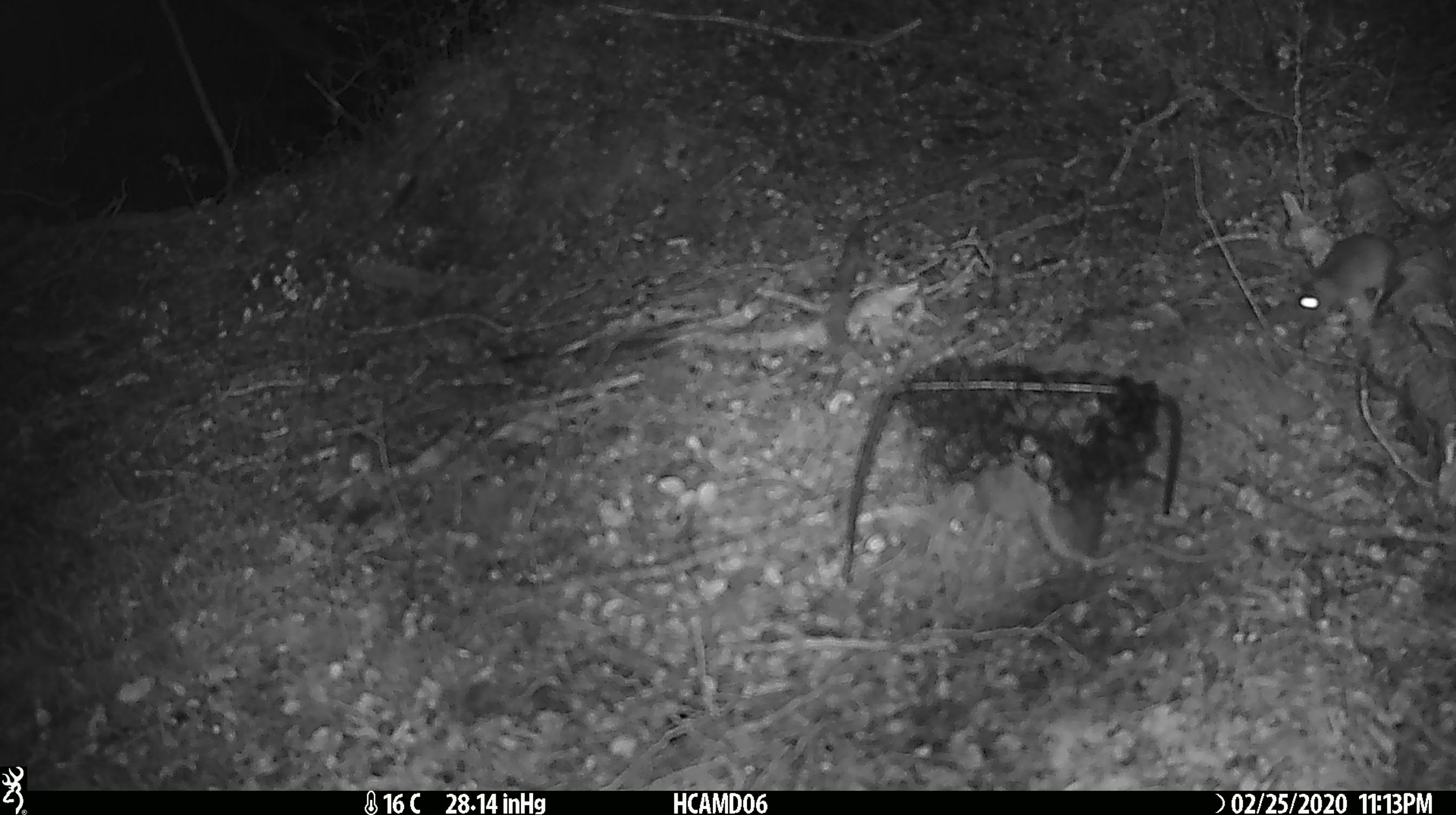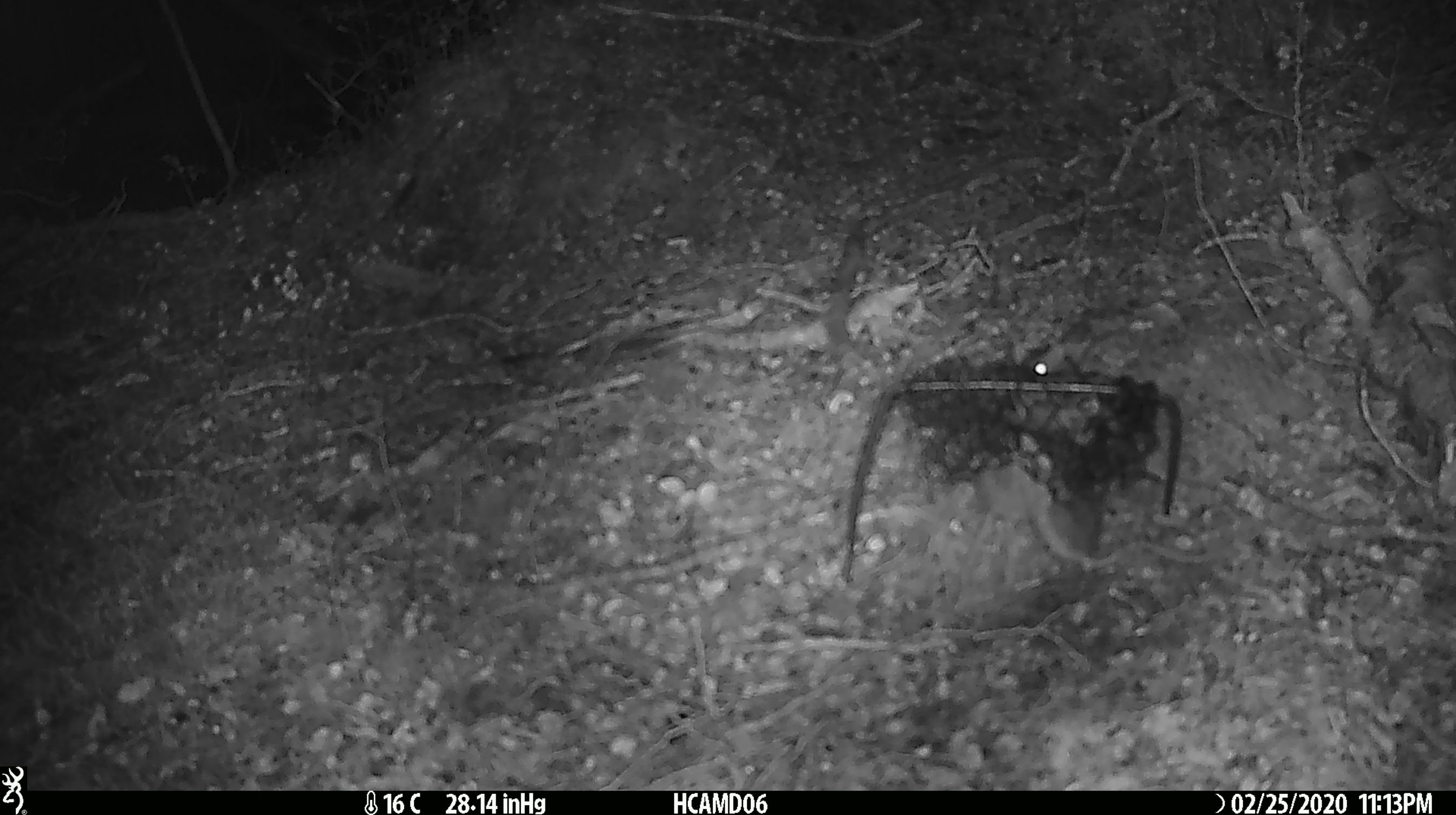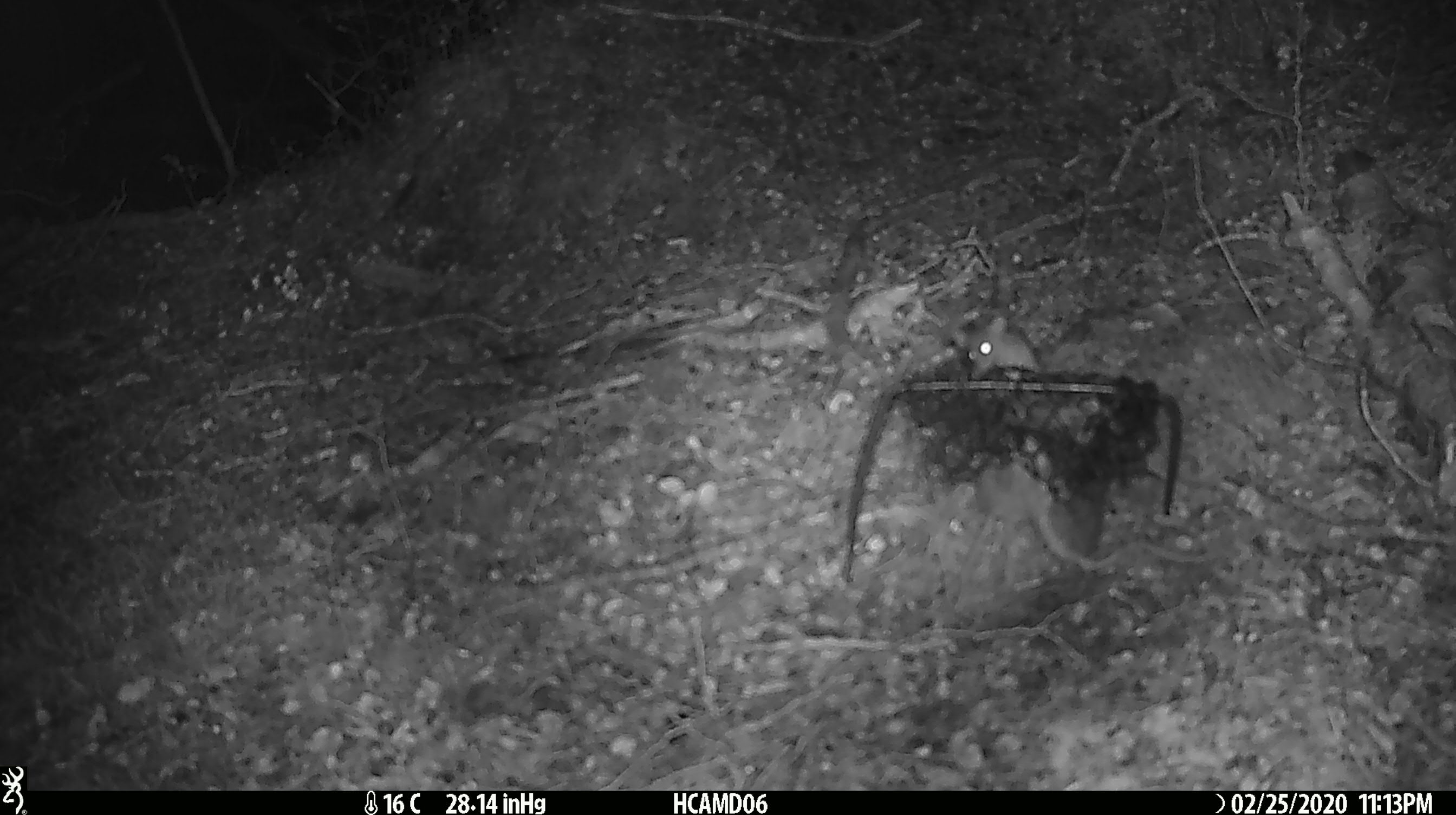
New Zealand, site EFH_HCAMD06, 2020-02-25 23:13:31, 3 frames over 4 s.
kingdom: Animalia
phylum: Chordata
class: Mammalia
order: Rodentia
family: Muridae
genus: Mus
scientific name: Mus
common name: mouse